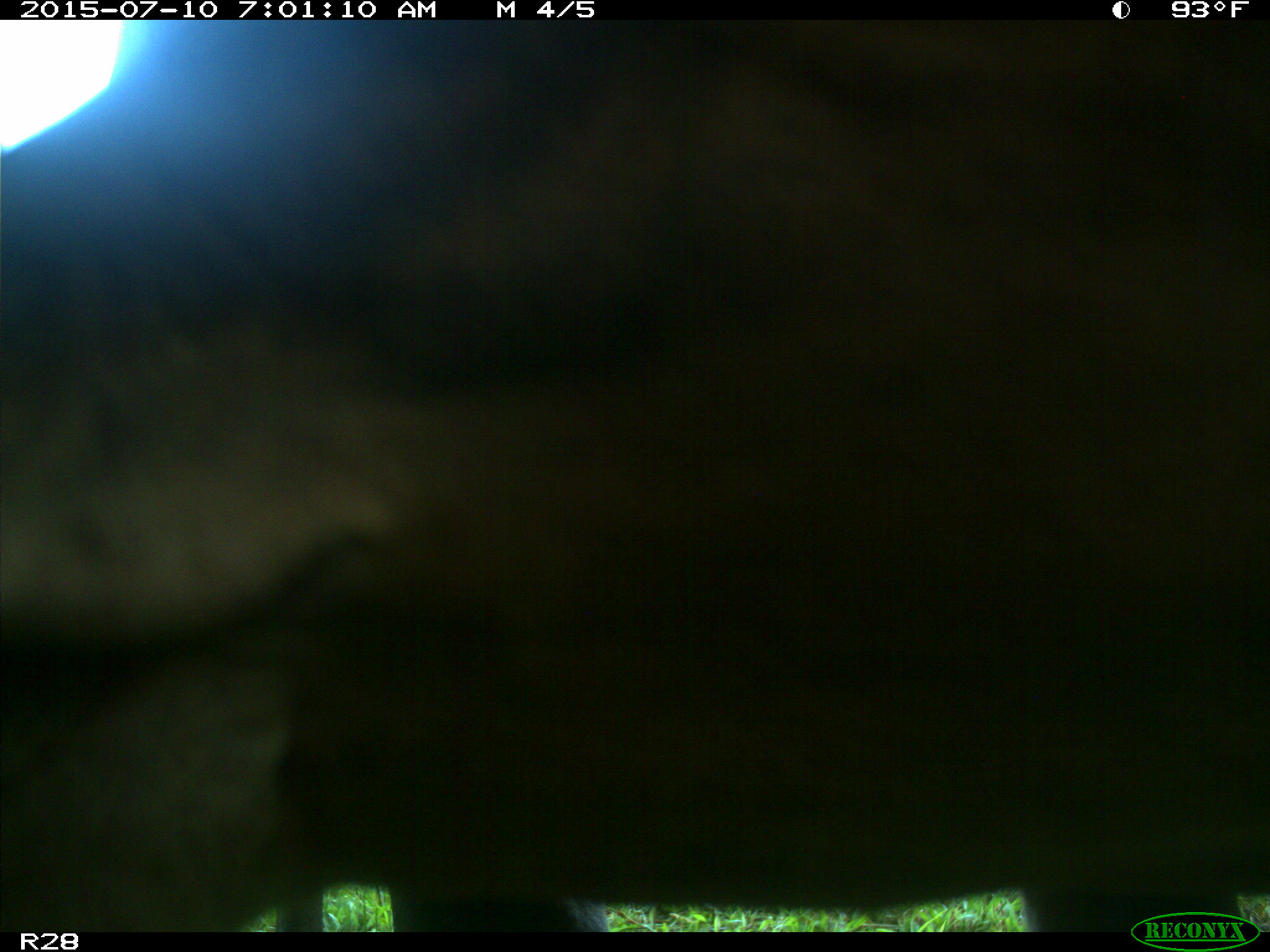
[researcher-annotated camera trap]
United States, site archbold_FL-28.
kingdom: Animalia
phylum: Chordata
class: Mammalia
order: Artiodactyla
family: Bovidae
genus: Bos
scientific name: Bos taurus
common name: domestic cow